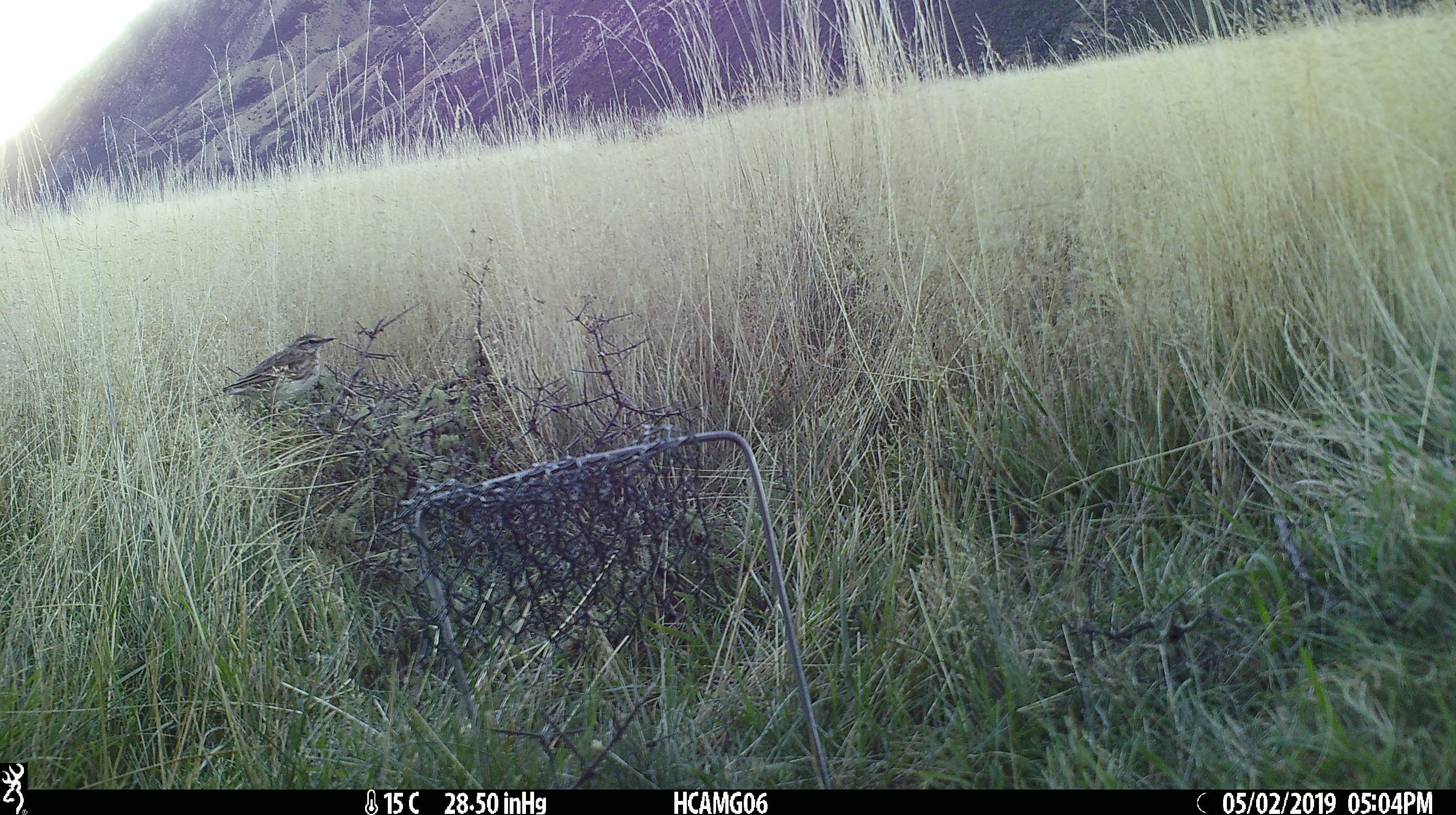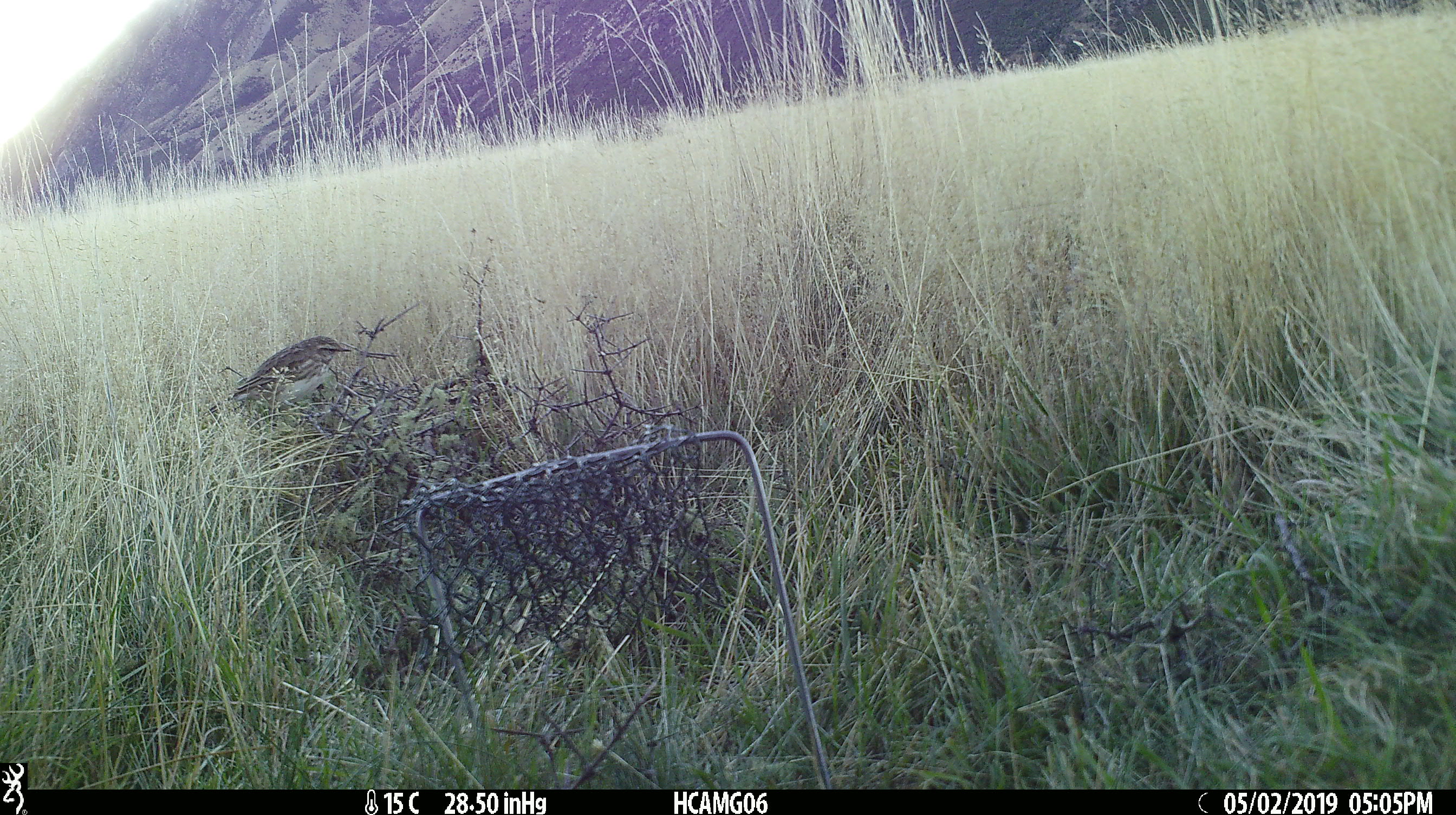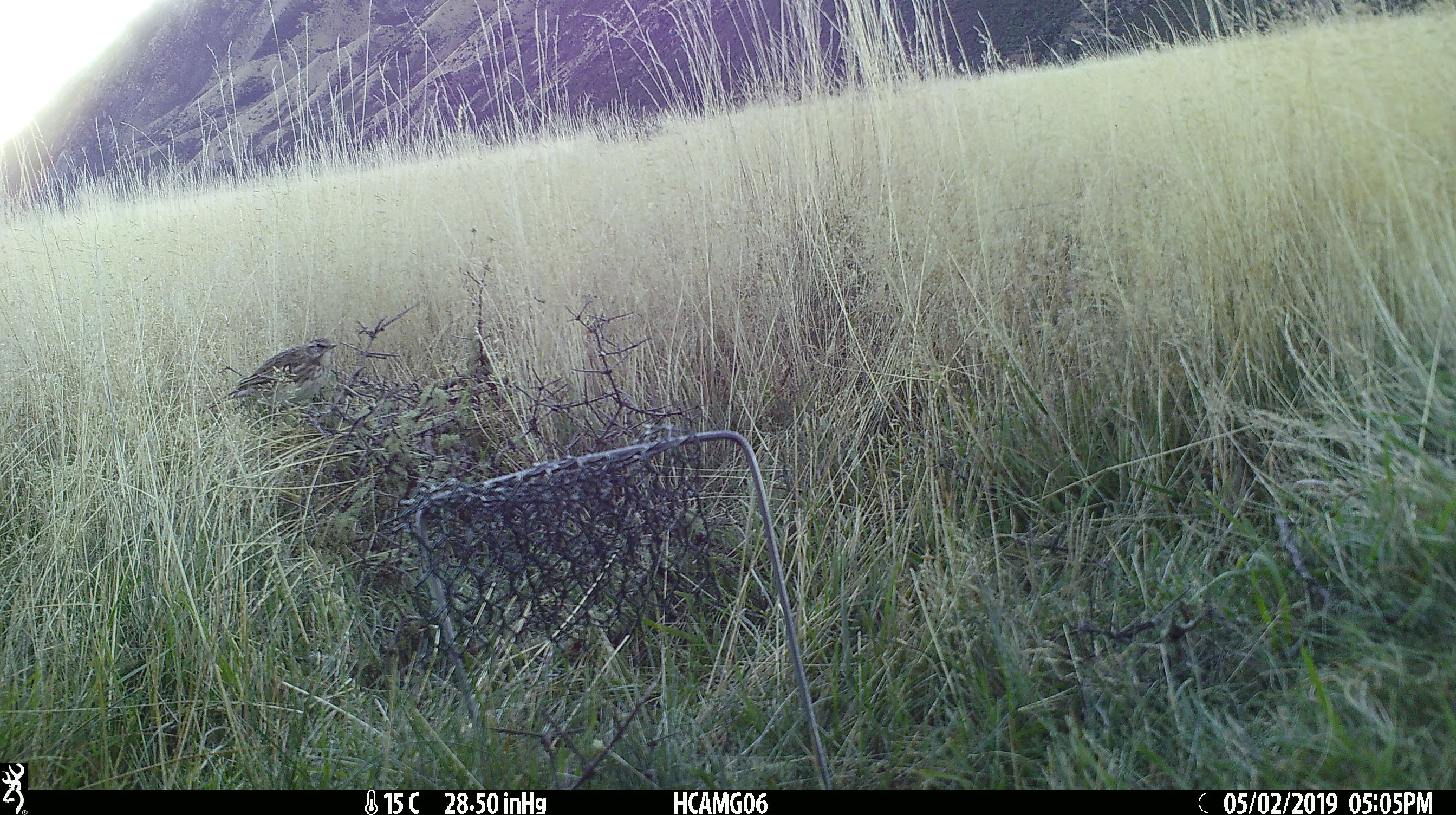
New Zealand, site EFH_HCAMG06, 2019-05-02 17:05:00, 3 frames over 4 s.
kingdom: Animalia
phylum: Chordata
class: Aves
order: Passeriformes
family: Motacillidae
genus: Anthus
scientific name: Anthus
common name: pipit